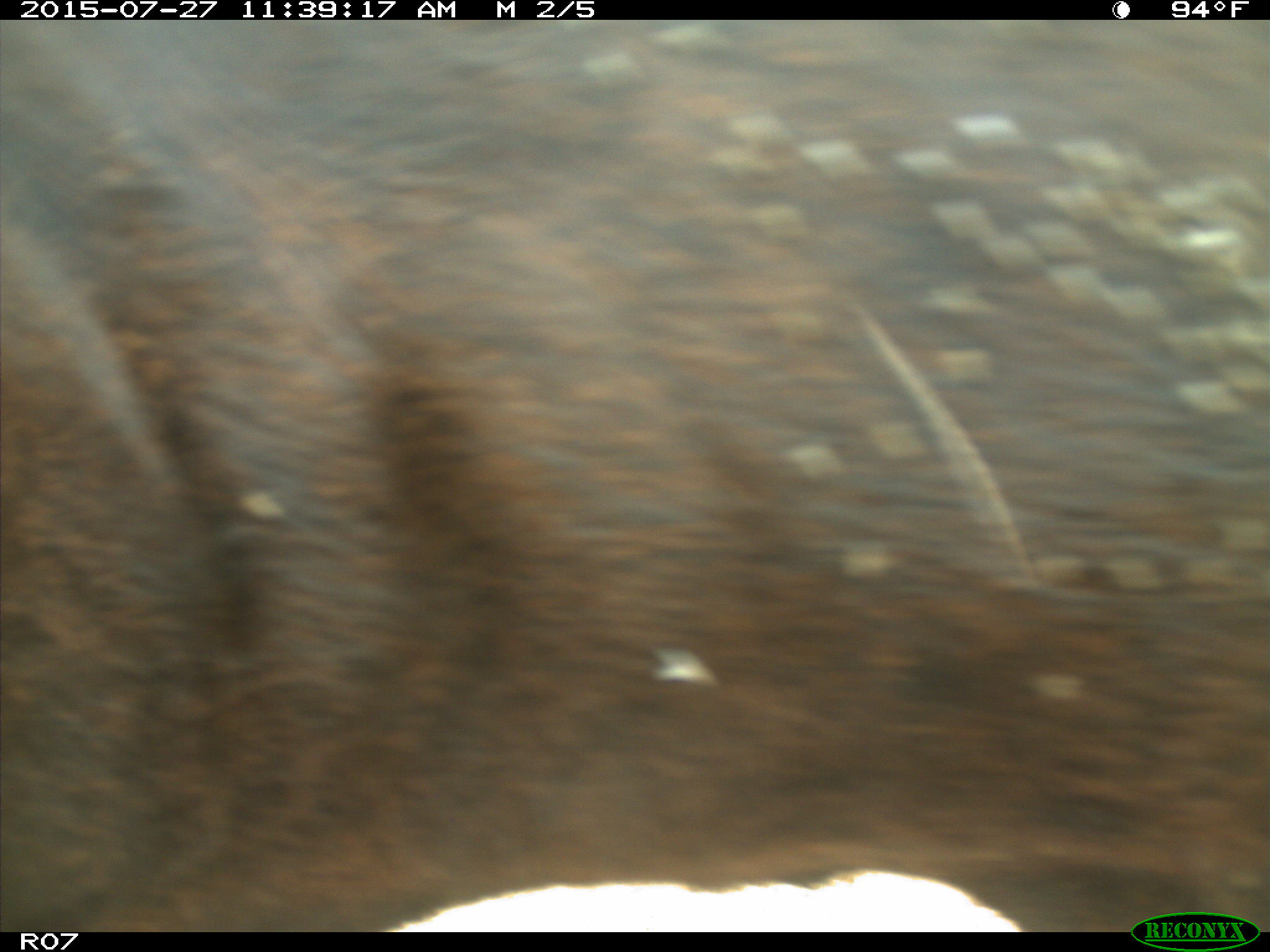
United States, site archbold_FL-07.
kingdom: Animalia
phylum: Chordata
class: Mammalia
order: Artiodactyla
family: Bovidae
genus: Bos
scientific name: Bos taurus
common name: domestic cow